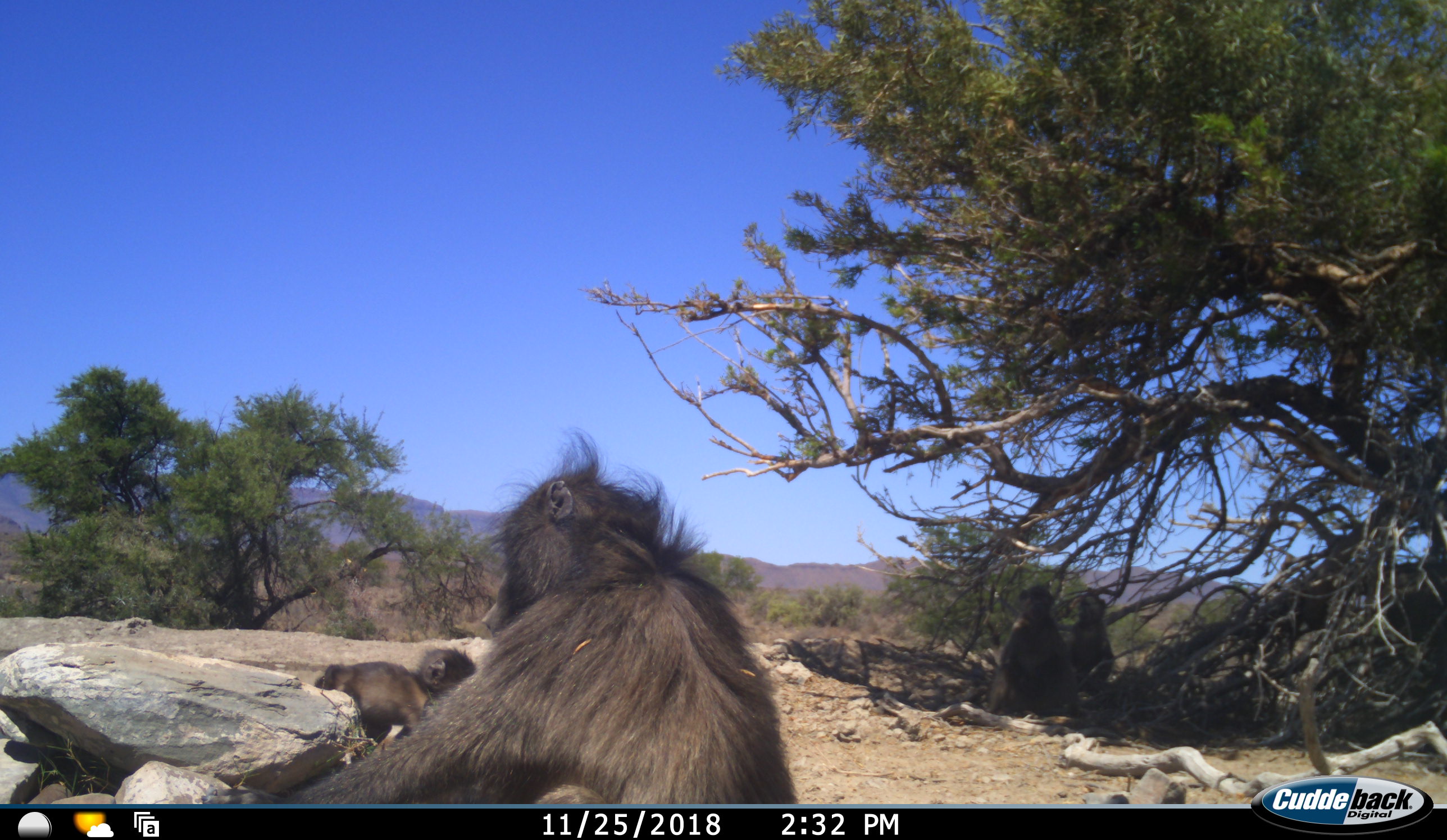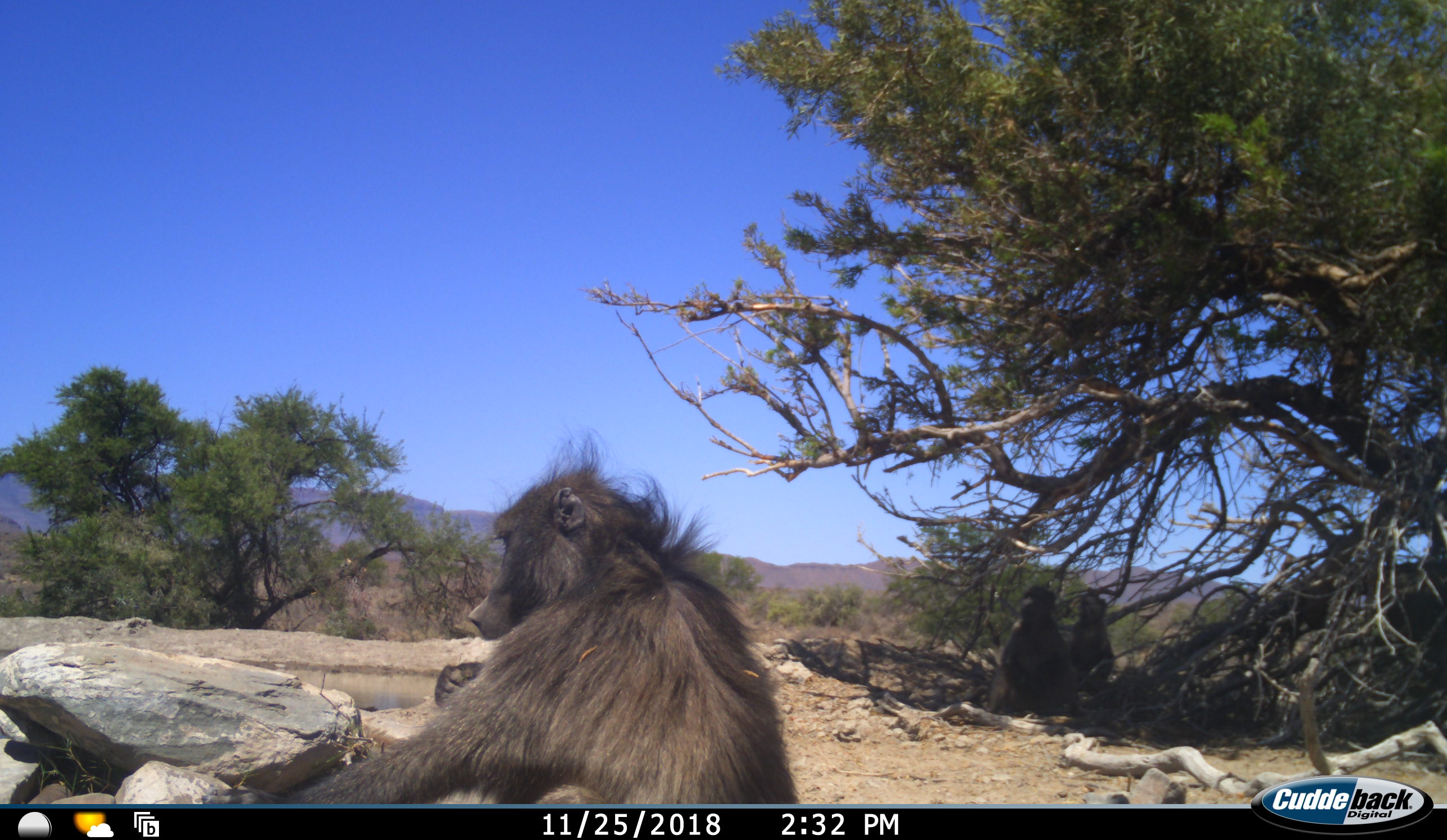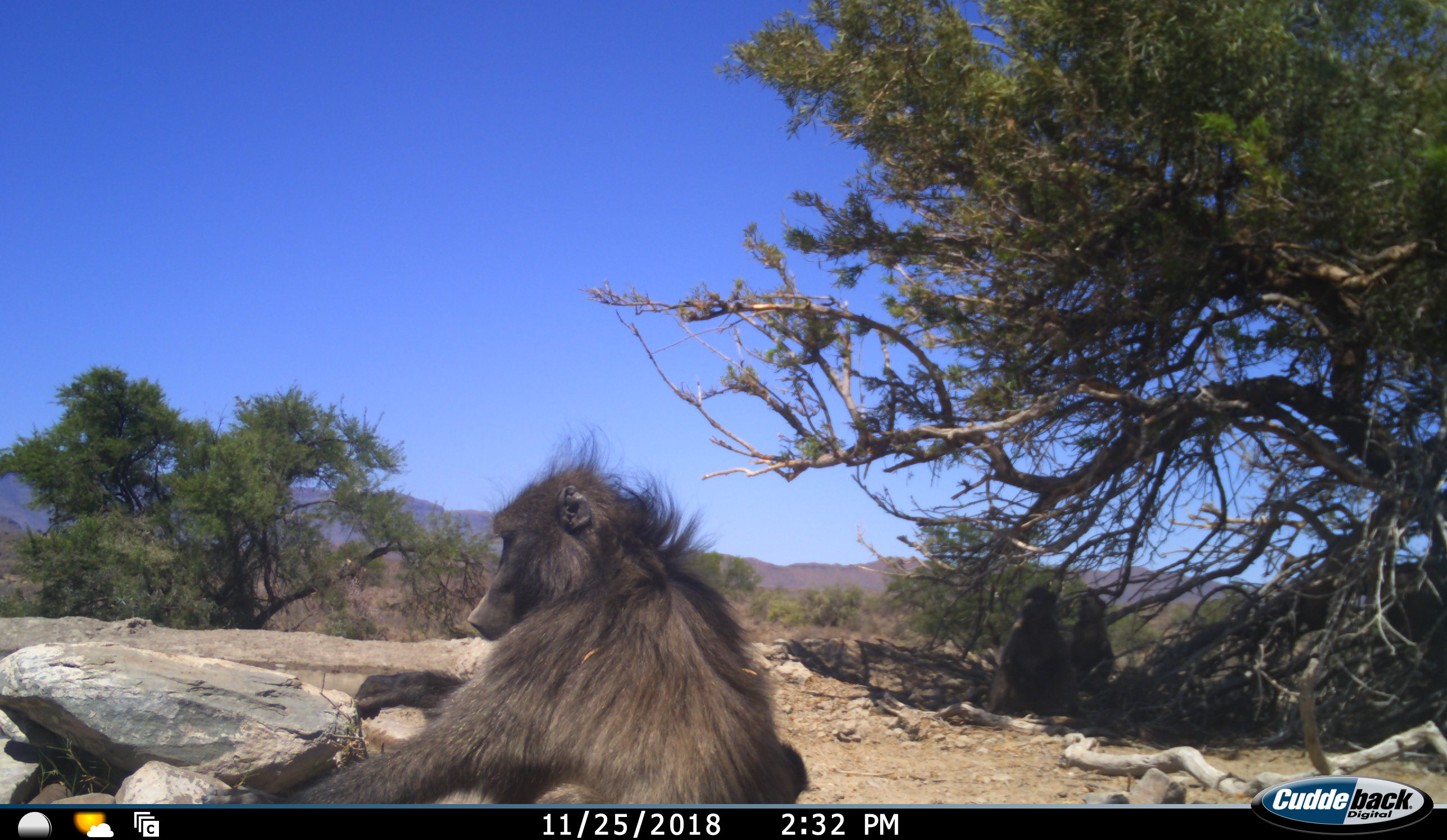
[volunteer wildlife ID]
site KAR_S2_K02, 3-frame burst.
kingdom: Animalia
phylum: Chordata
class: Mammalia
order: Primates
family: Cercopithecidae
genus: Papio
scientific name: Papio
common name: baboon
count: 4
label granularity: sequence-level